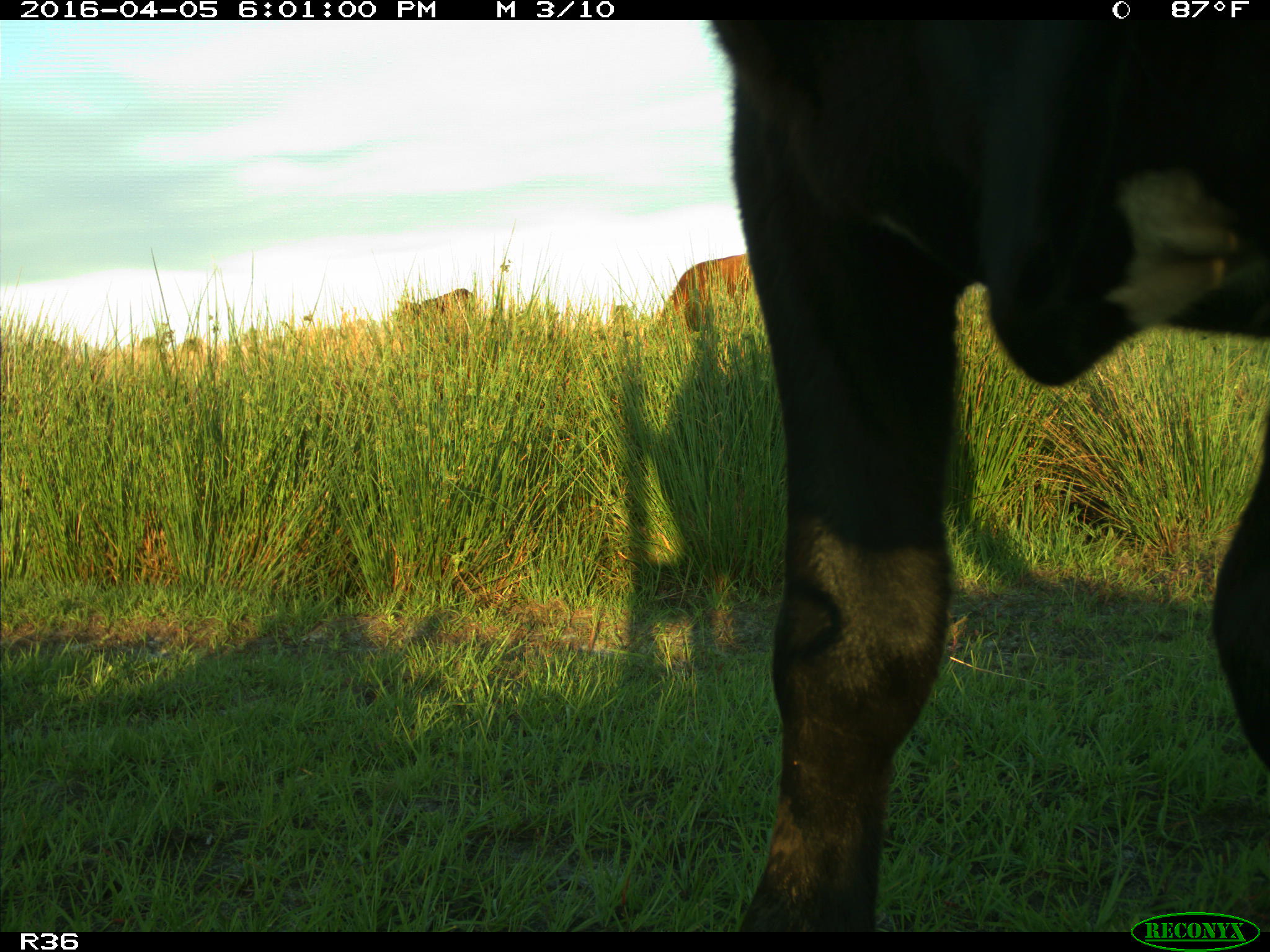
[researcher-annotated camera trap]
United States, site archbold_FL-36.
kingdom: Animalia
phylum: Chordata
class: Mammalia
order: Artiodactyla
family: Bovidae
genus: Bos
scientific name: Bos taurus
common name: domestic cow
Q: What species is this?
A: Bos taurus (domestic cow).